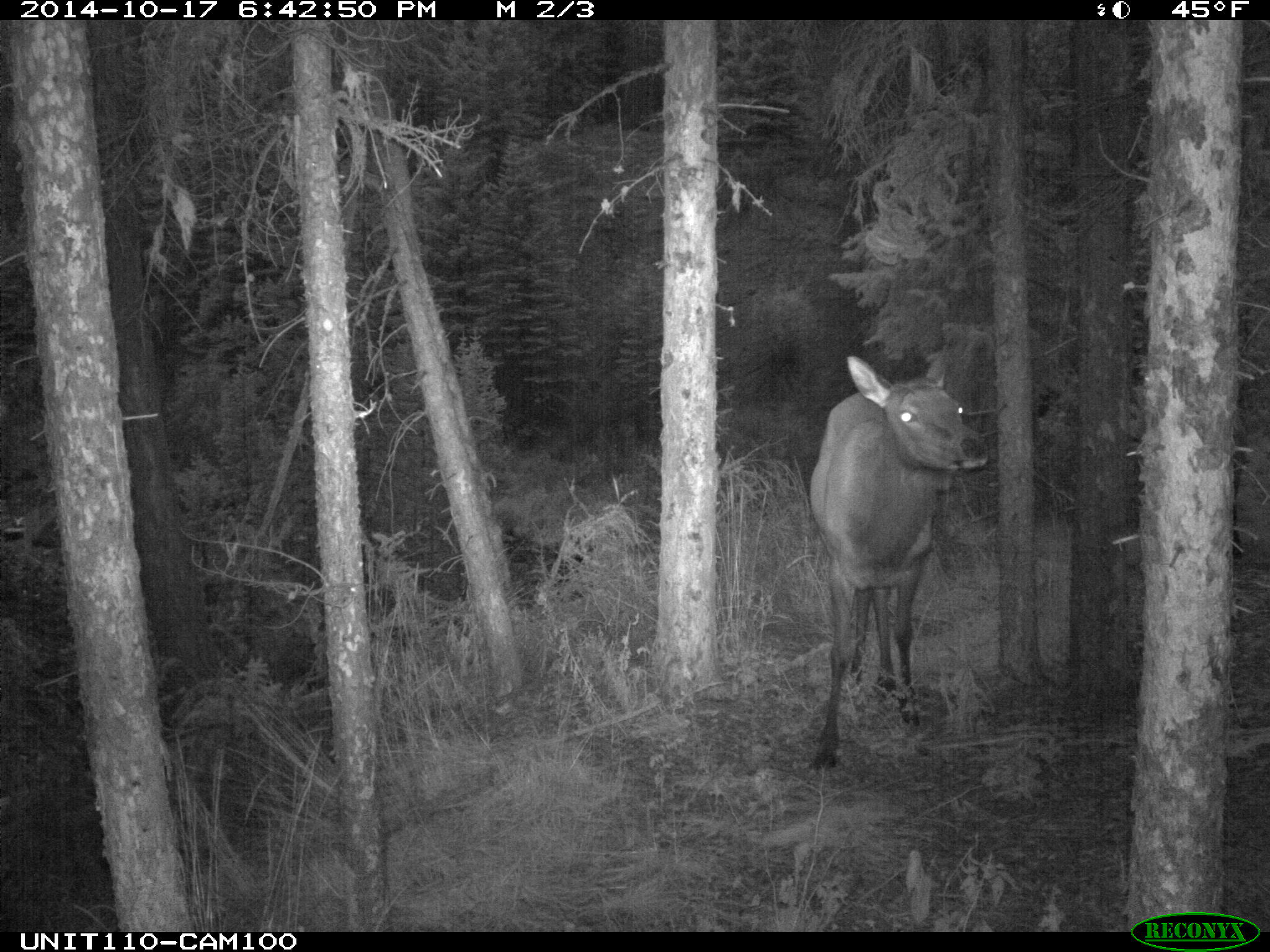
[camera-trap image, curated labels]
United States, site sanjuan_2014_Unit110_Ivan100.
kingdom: Animalia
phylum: Chordata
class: Mammalia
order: Artiodactyla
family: Cervidae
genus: Cervus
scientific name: Cervus elaphus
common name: red deer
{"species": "Cervus elaphus (red deer)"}